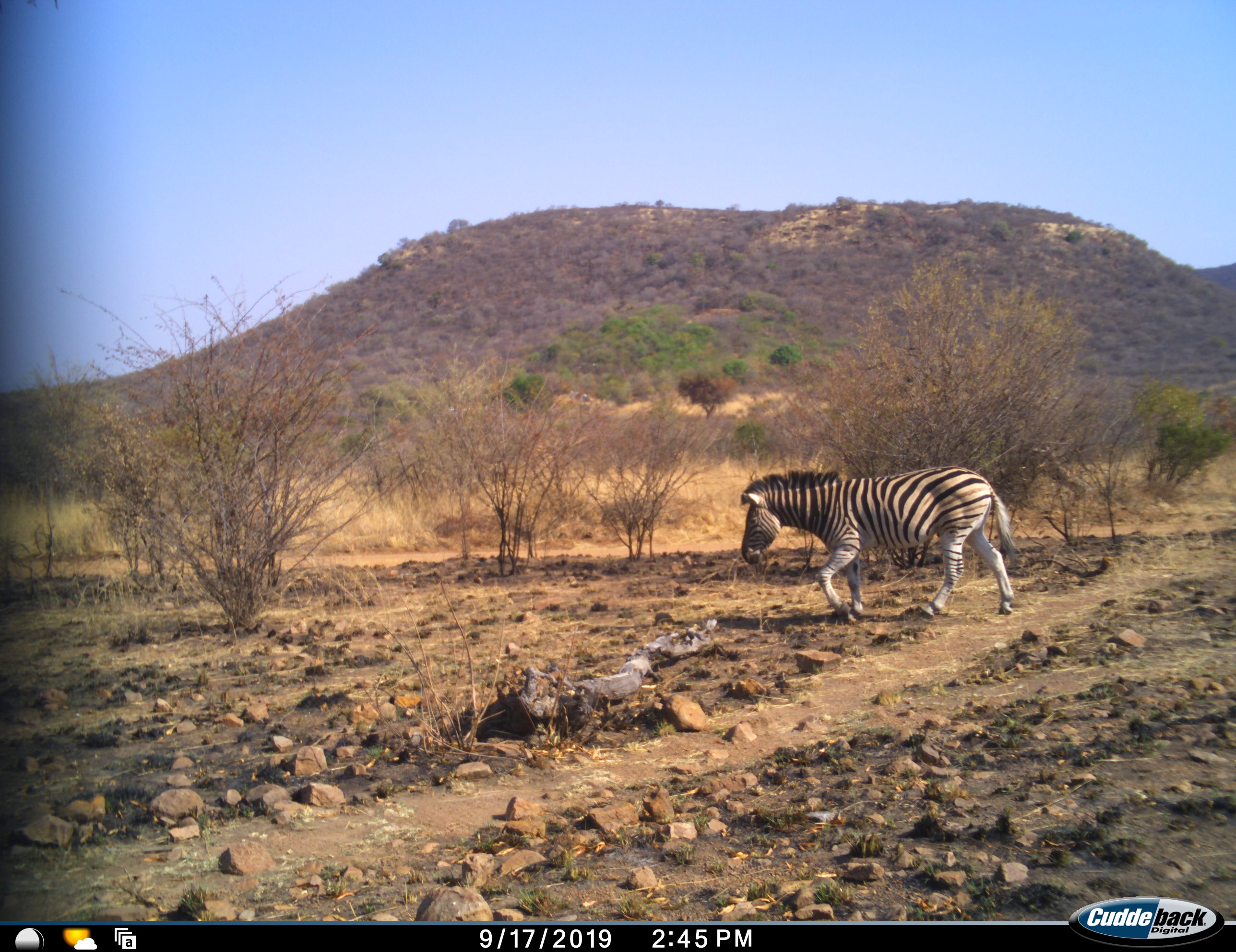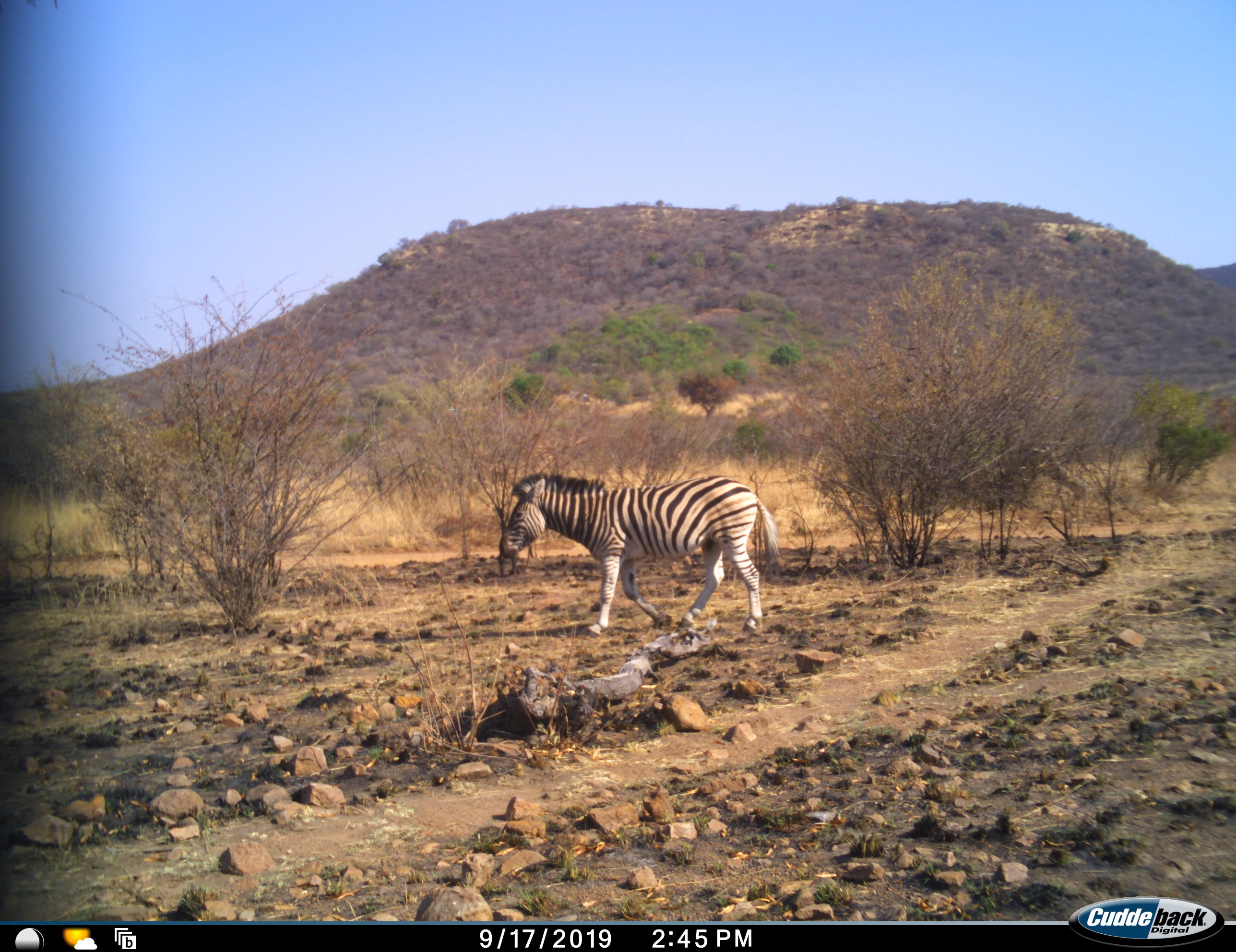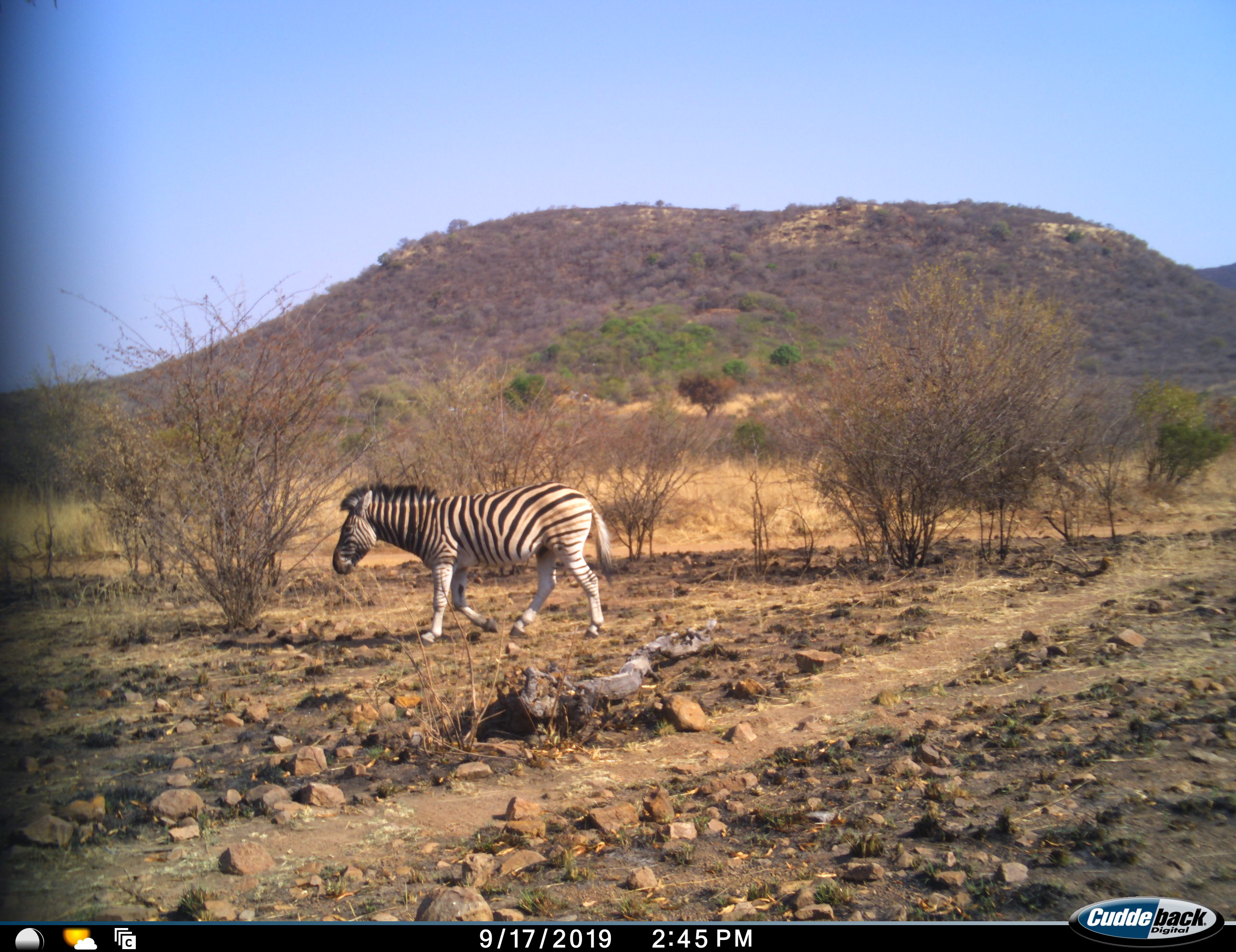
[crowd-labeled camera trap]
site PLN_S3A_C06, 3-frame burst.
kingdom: Animalia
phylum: Chordata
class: Mammalia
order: Perissodactyla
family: Equidae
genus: Equus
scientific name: Equus quagga burchellii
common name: burchell's zebra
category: zebraburchells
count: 1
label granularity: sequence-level